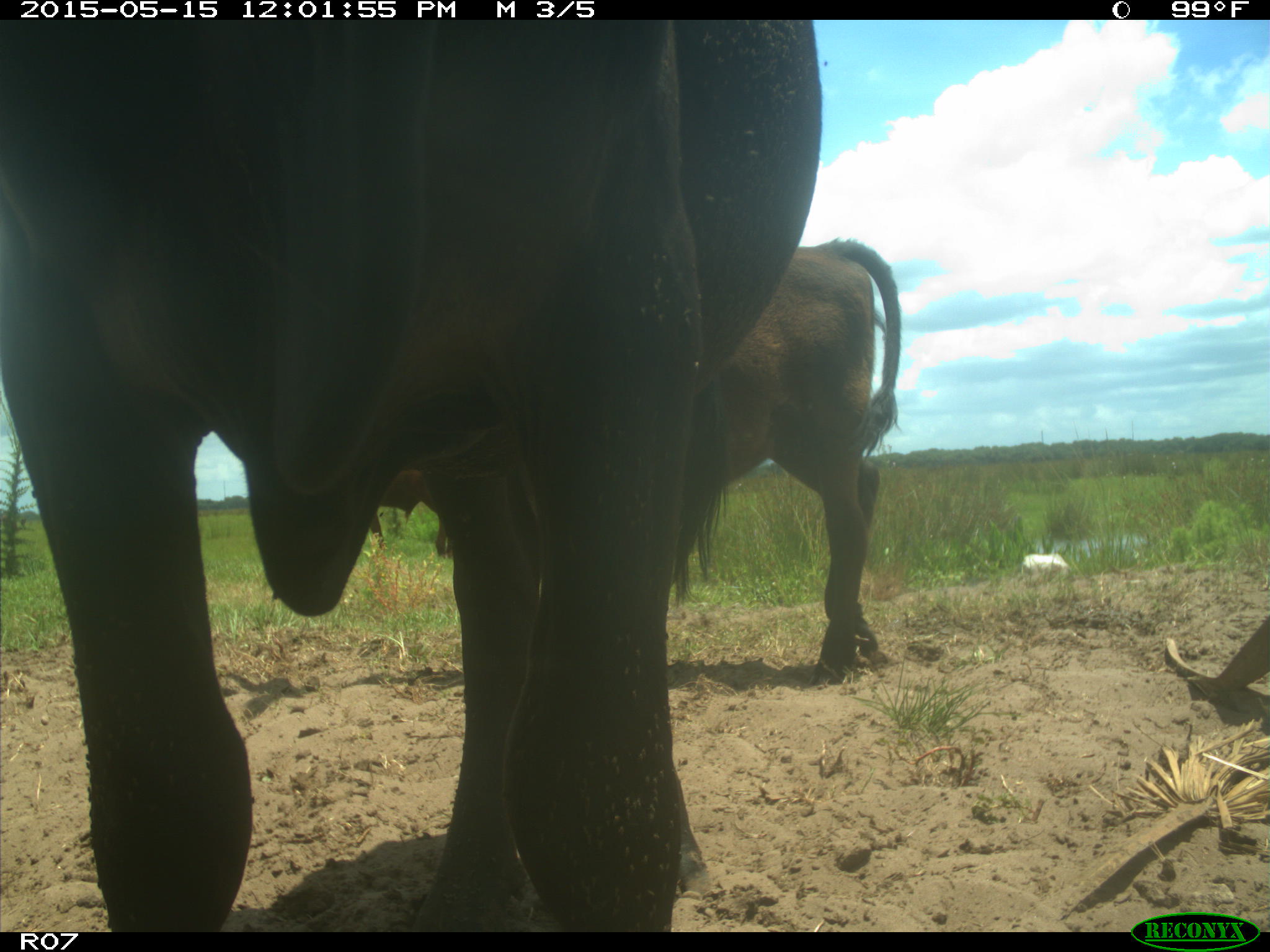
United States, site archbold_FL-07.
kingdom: Animalia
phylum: Chordata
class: Mammalia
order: Artiodactyla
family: Bovidae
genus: Bos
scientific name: Bos taurus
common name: domestic cow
Bos taurus (domestic cow).